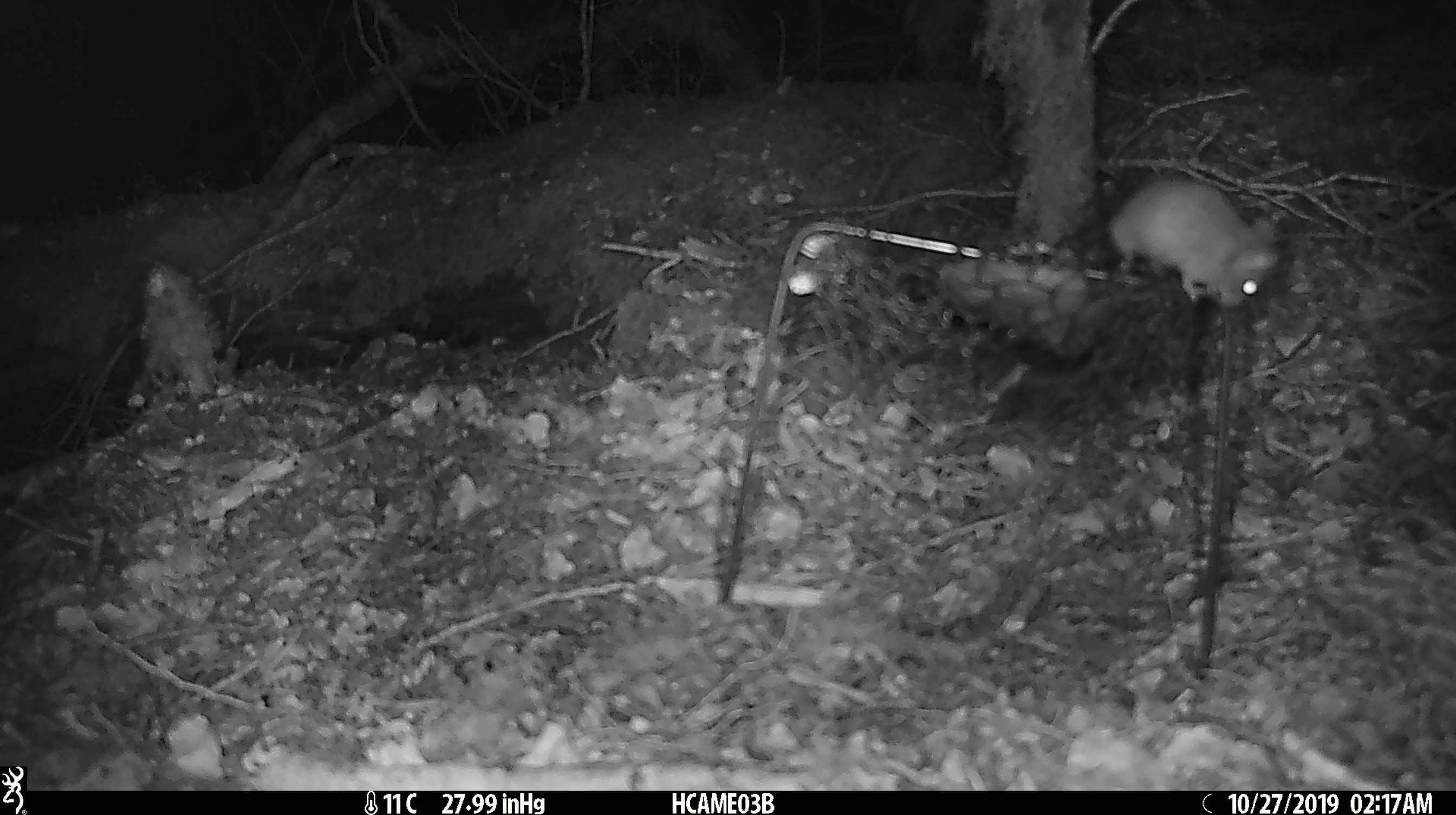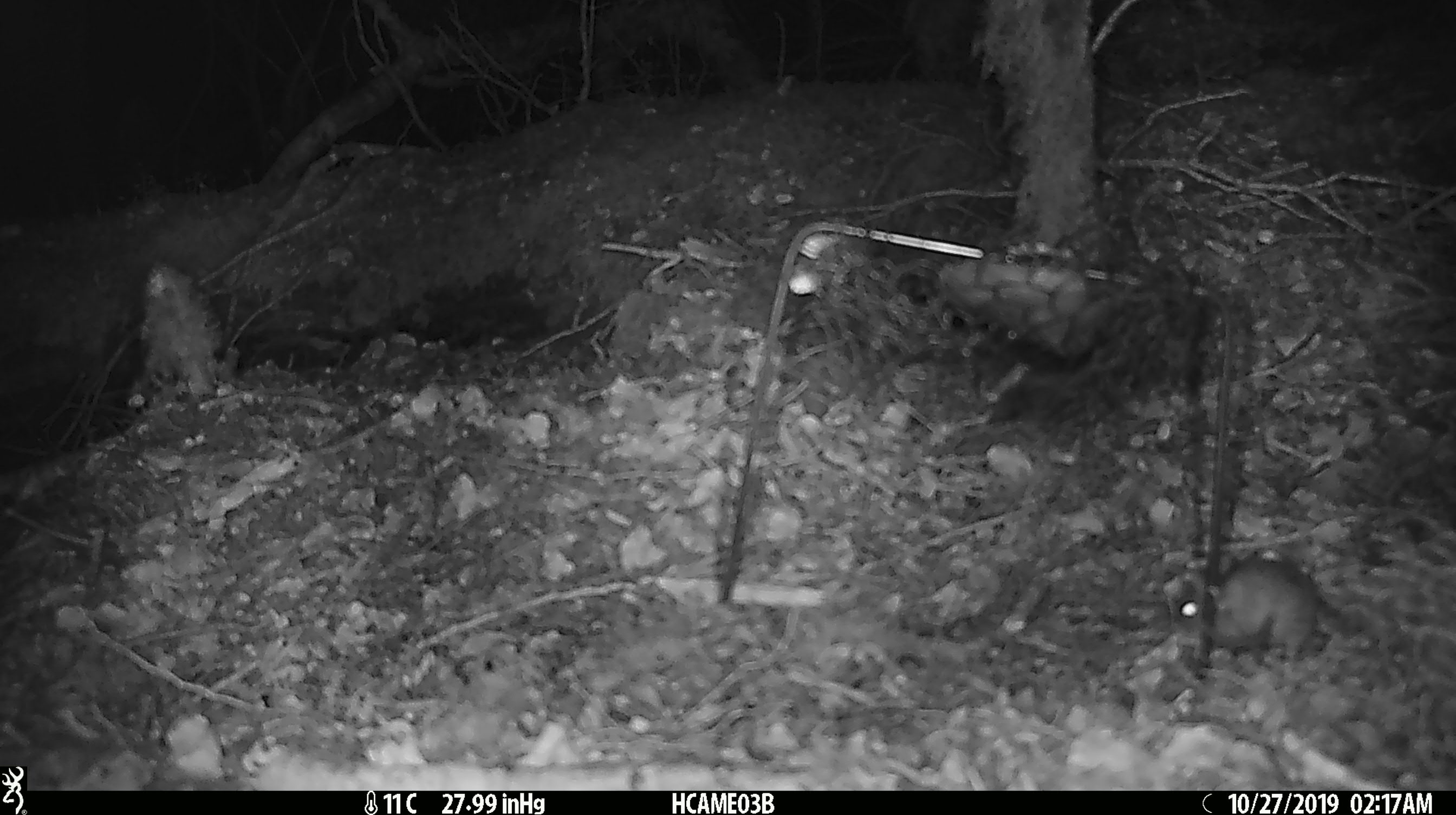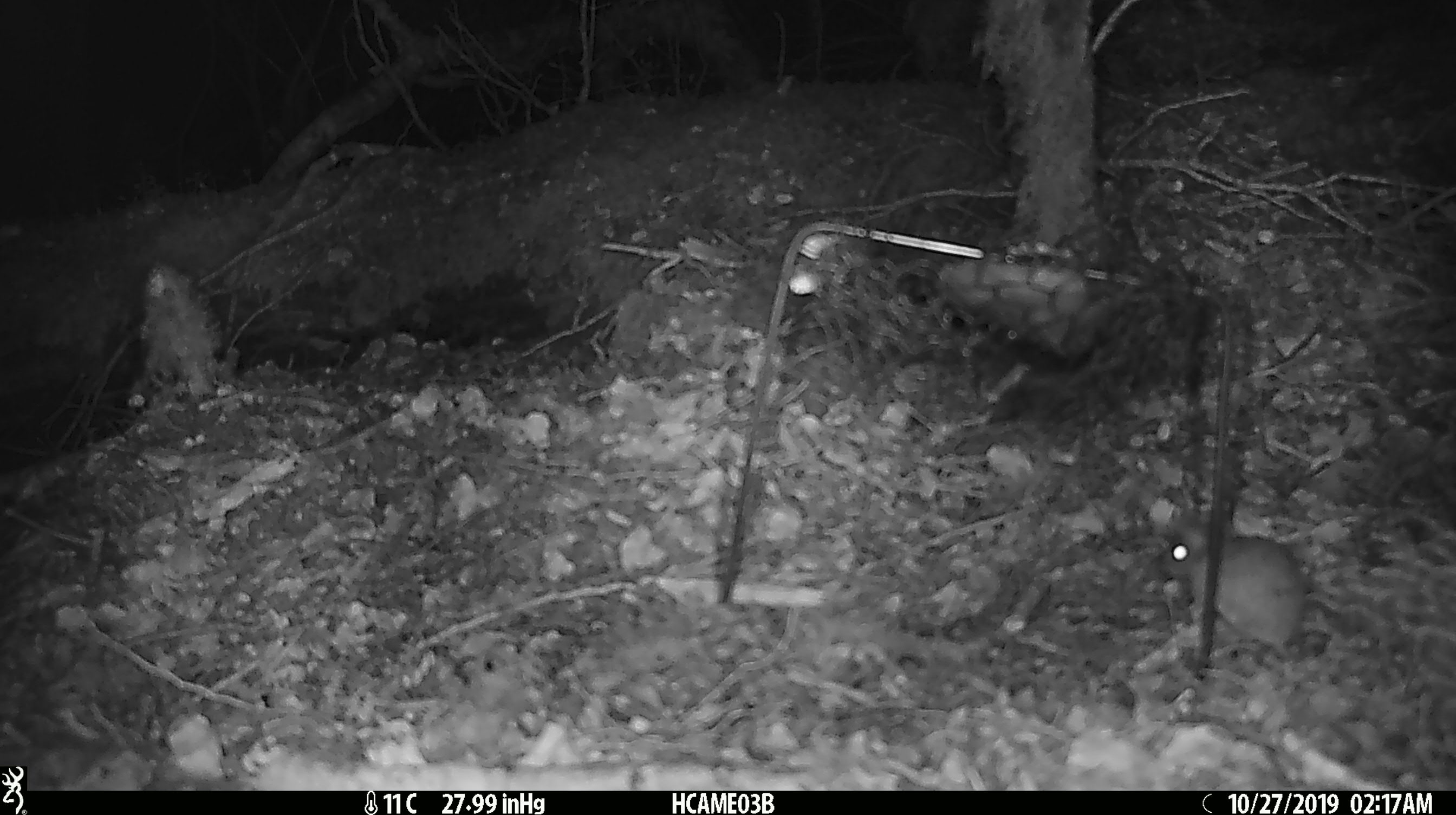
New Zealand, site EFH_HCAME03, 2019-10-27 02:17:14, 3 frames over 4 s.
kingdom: Animalia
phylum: Chordata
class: Mammalia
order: Rodentia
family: Muridae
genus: Mus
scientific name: Mus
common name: mouse